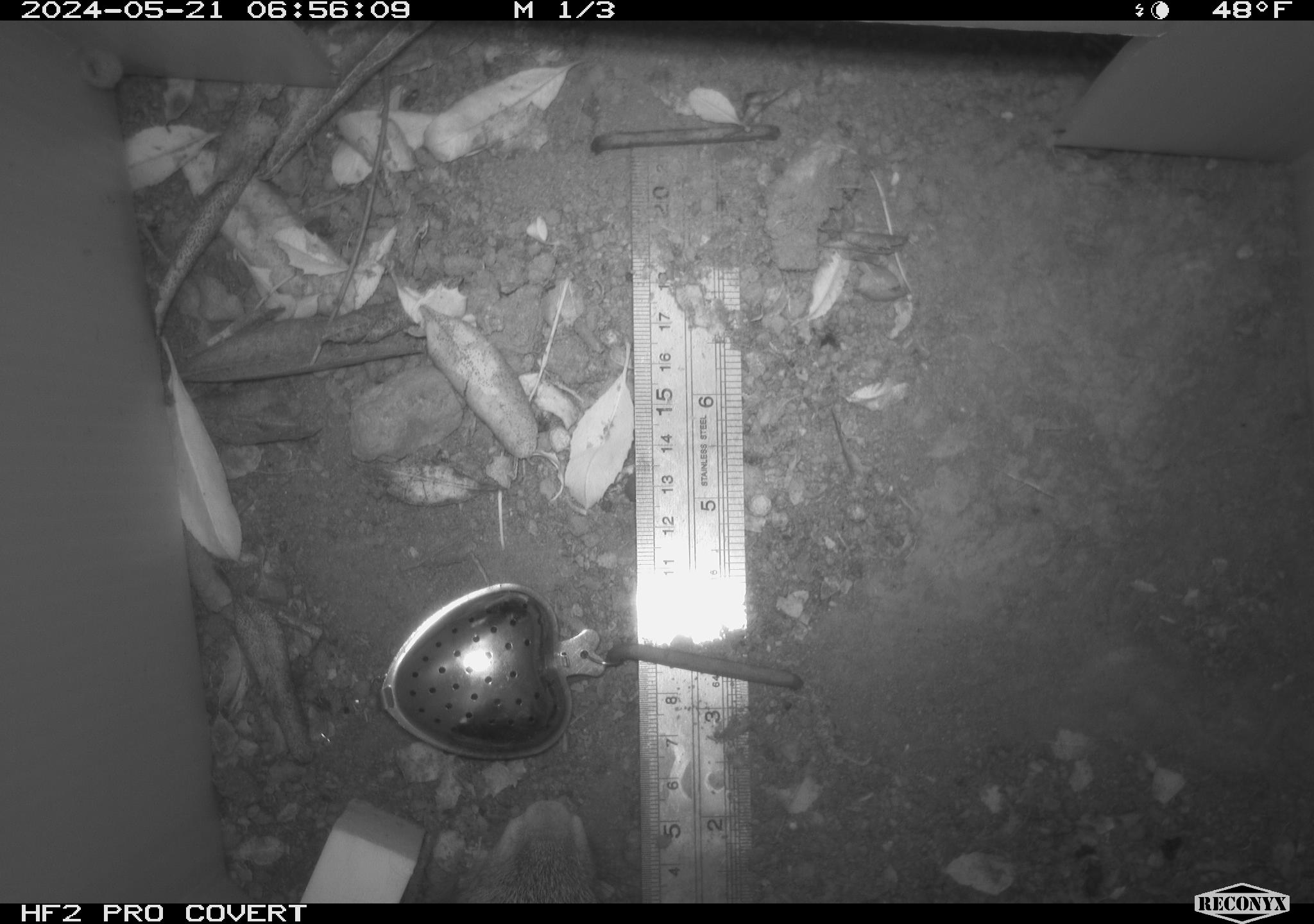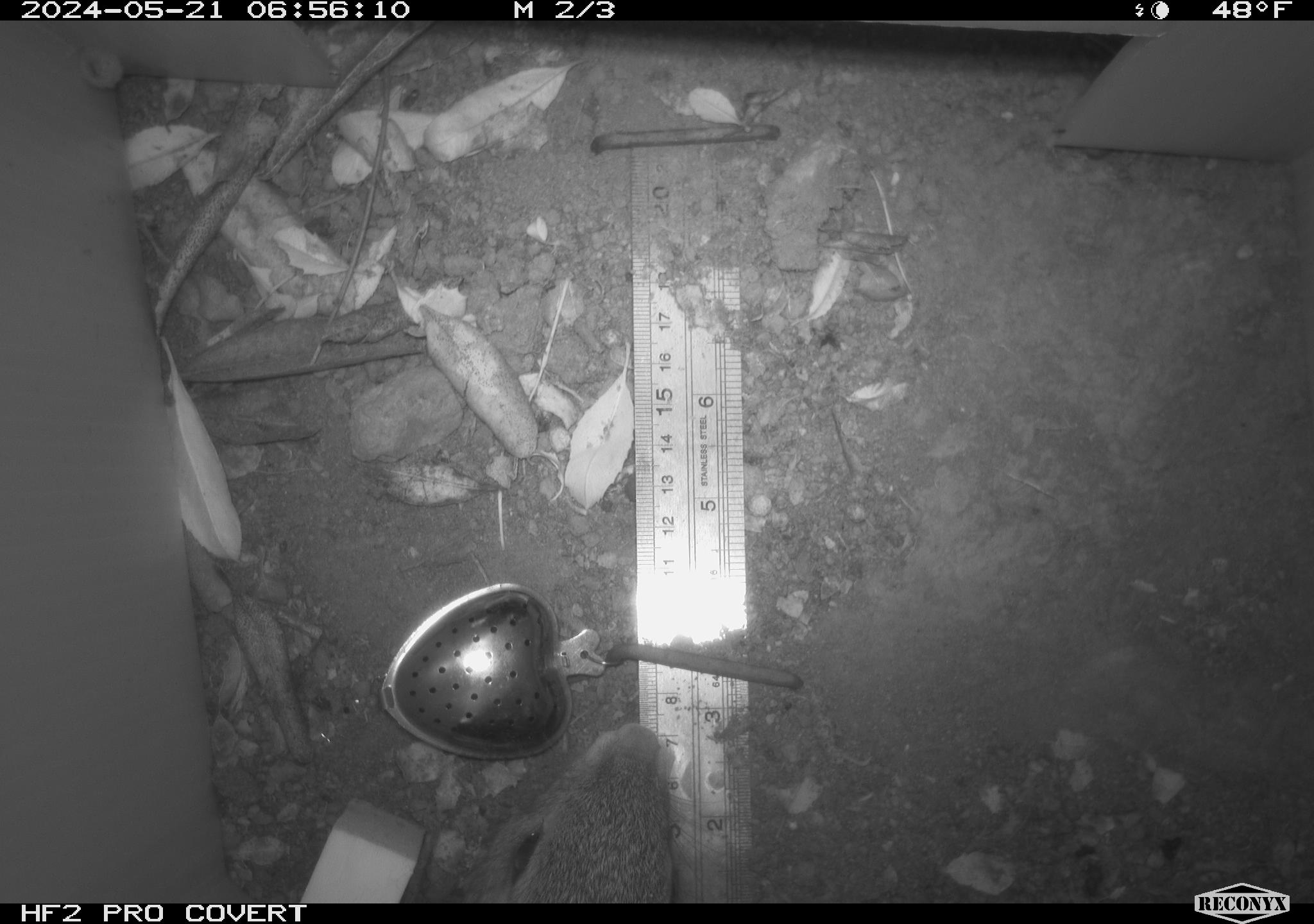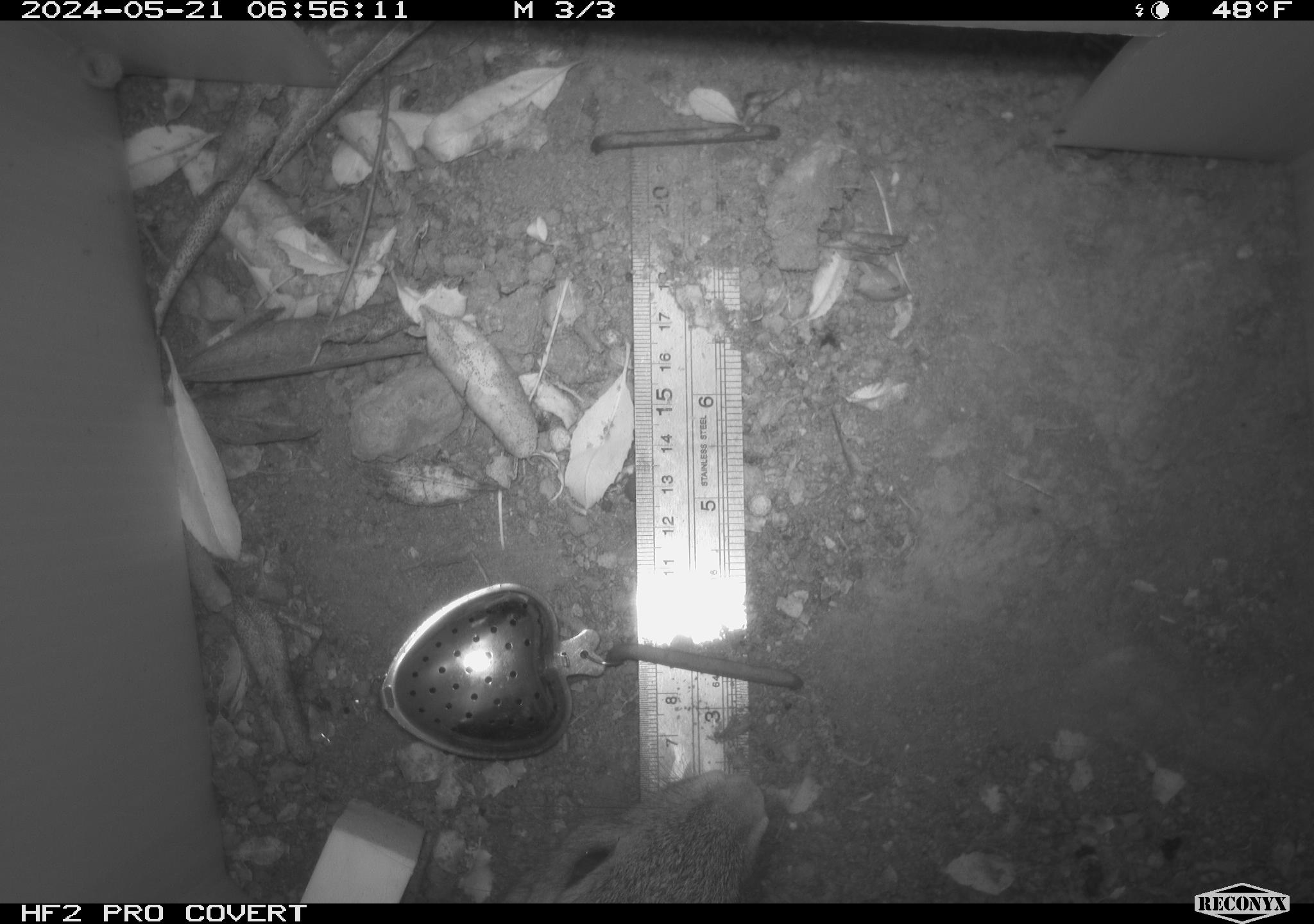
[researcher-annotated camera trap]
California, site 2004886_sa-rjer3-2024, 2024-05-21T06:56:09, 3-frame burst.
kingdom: Animalia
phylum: Chordata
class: Mammalia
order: Lagomorpha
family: Leporidae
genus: Sylvilagus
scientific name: Sylvilagus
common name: cottontail rabbits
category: sylvilagus species